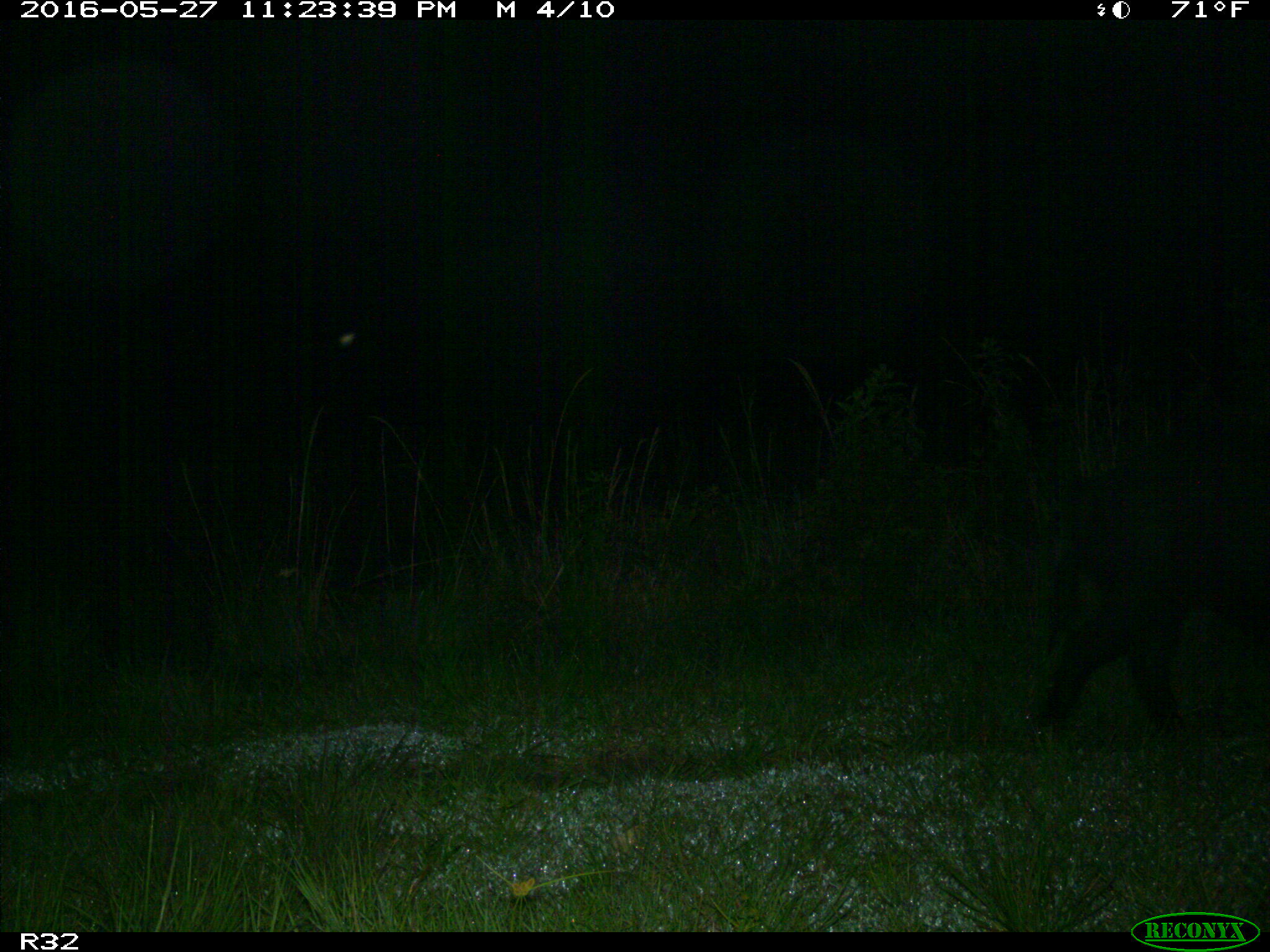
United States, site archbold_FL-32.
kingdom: Animalia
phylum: Chordata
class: Mammalia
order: Artiodactyla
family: Suidae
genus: Sus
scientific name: Sus scrofa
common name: wild boar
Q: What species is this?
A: Sus scrofa (wild boar).